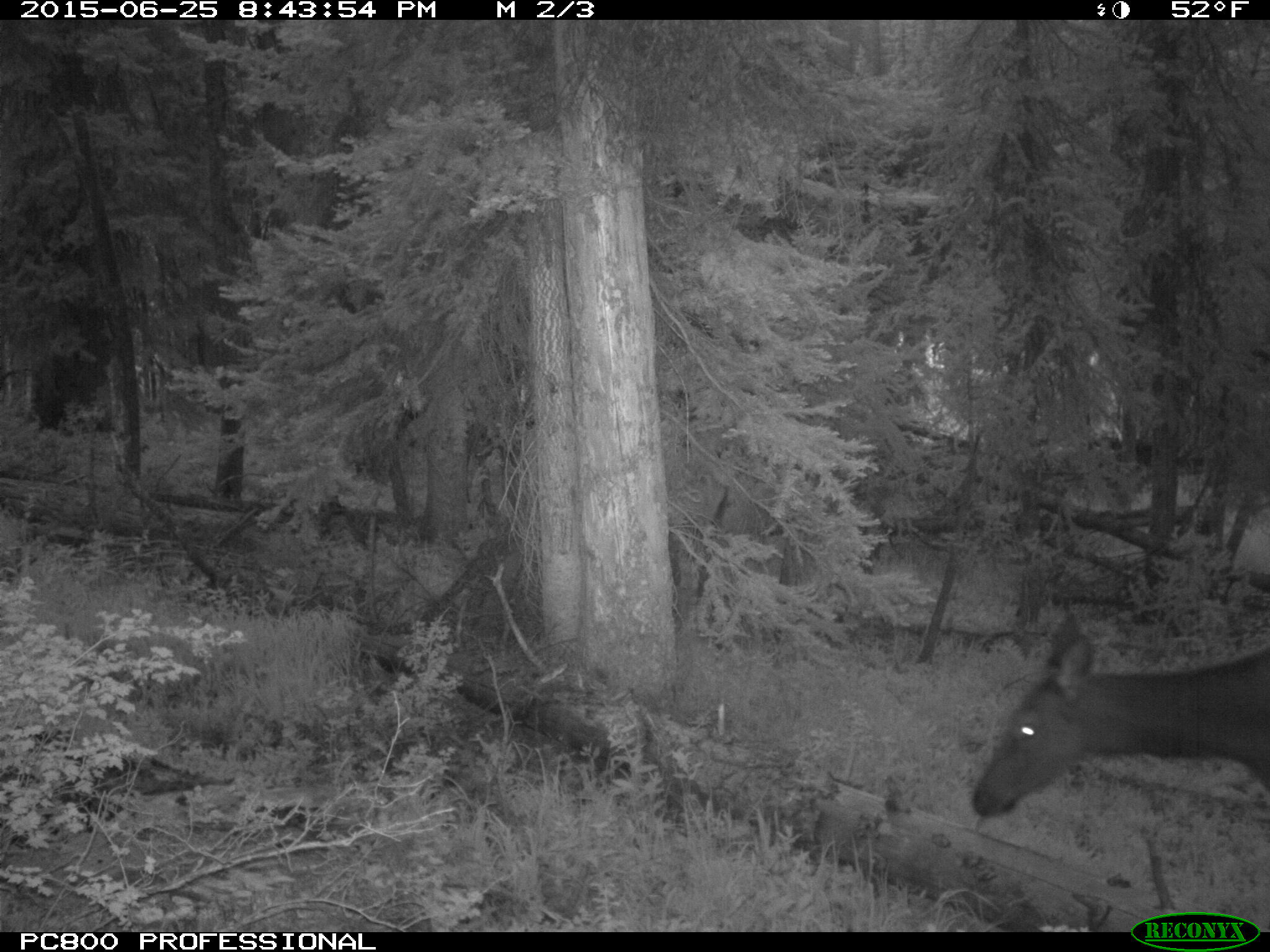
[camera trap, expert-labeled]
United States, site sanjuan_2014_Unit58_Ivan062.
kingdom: Animalia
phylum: Chordata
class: Mammalia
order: Artiodactyla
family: Cervidae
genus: Cervus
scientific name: Cervus elaphus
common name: red deer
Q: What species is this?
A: Cervus elaphus (red deer).